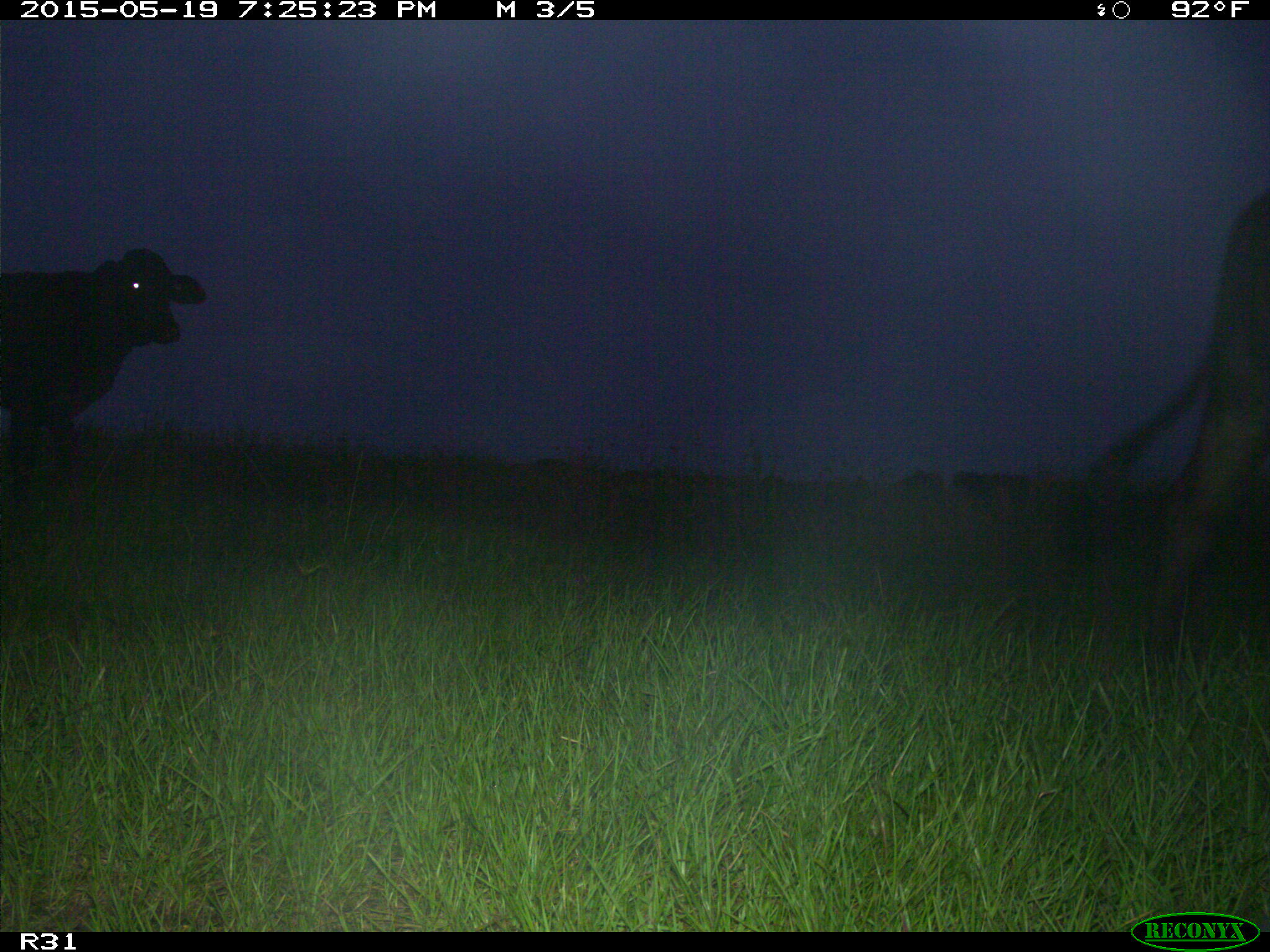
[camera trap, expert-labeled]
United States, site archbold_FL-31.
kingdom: Animalia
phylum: Chordata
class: Mammalia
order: Artiodactyla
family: Bovidae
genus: Bos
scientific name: Bos taurus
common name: domestic cow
Bos taurus (domestic cow).